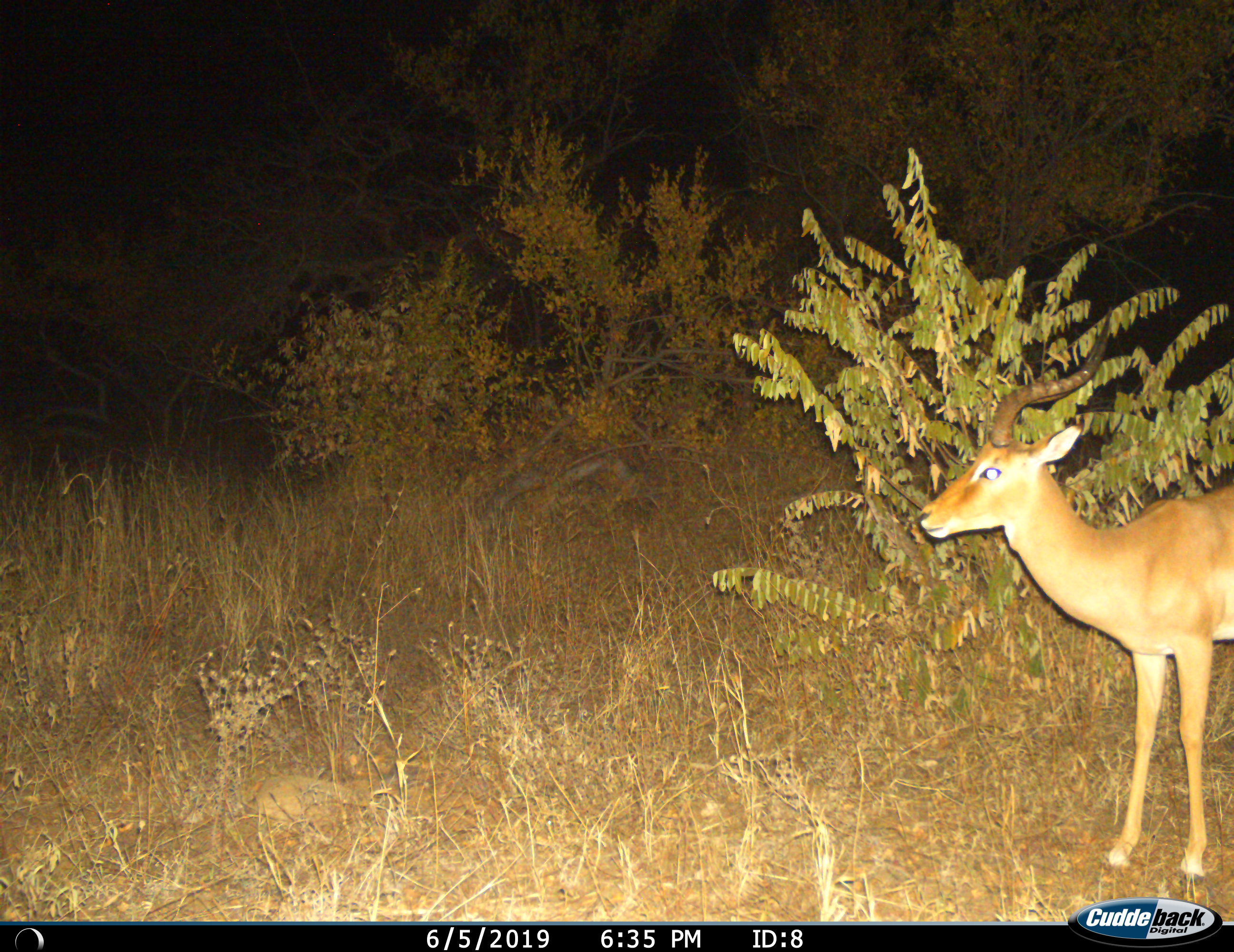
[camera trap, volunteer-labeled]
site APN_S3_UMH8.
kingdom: Animalia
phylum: Chordata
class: Mammalia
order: Artiodactyla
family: Bovidae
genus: Aepyceros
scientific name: Aepyceros melampus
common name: impala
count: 1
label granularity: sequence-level